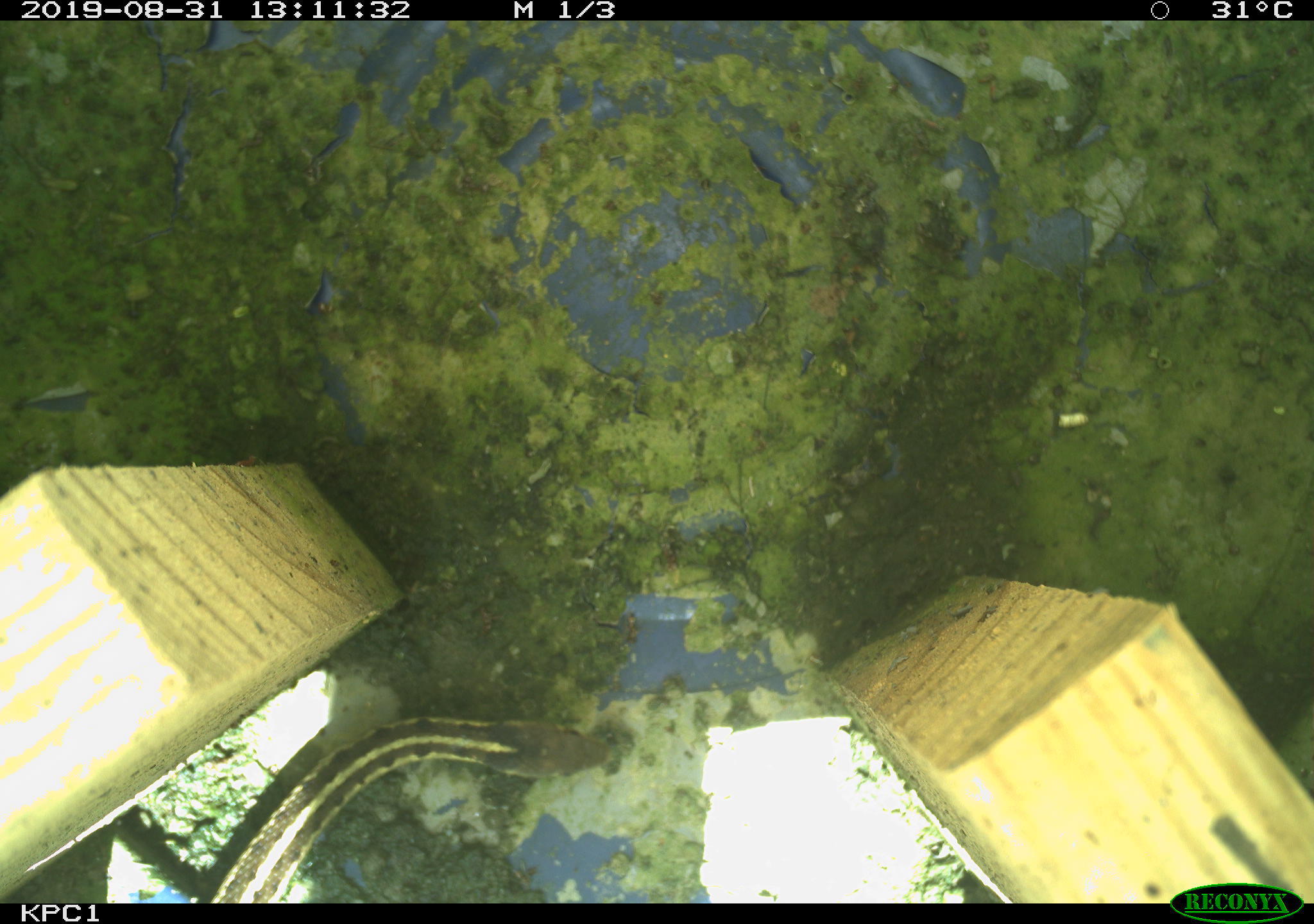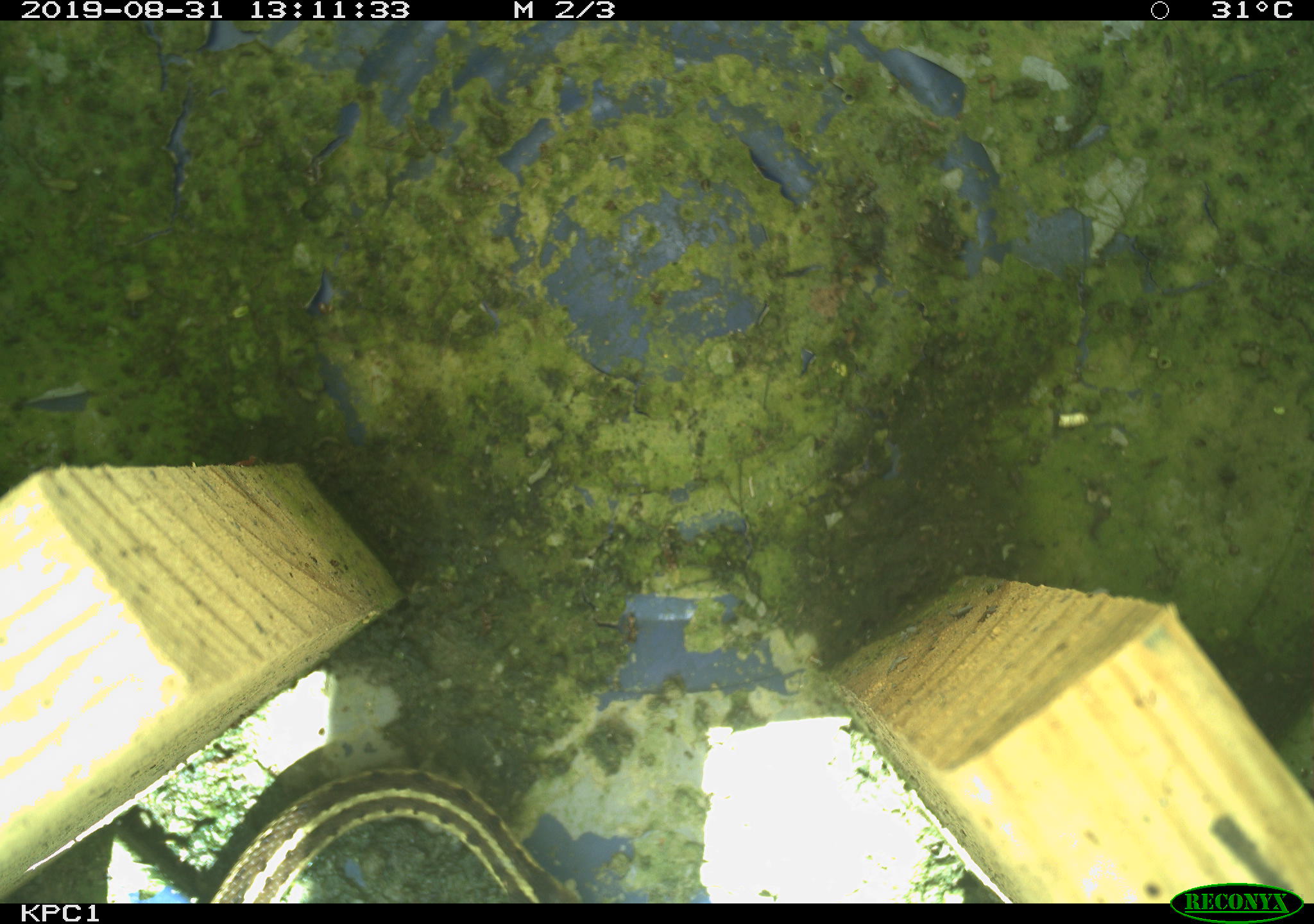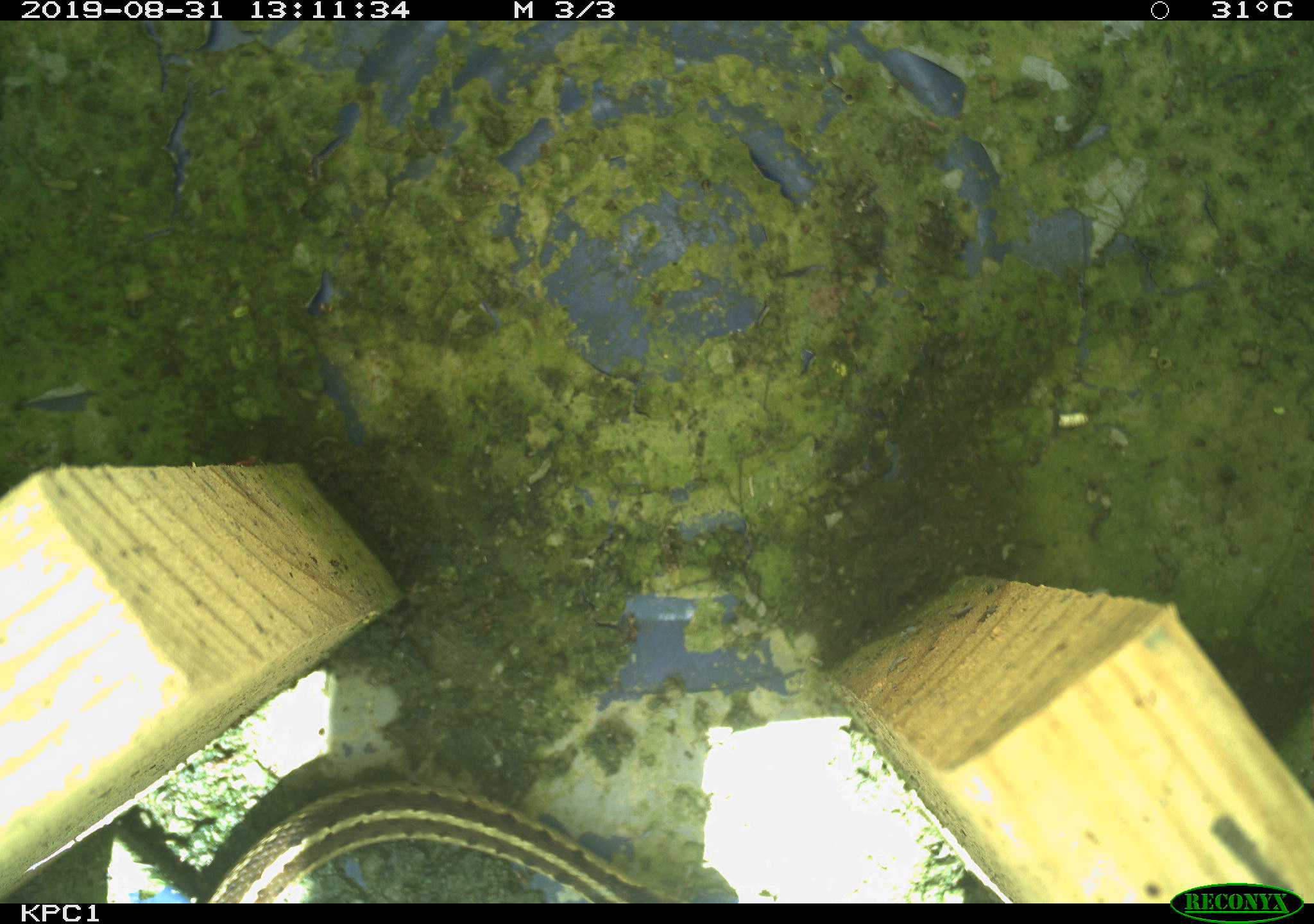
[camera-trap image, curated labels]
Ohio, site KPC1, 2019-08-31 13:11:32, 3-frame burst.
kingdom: Animalia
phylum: Chordata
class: Reptilia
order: Squamata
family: Colubridae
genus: Thamnophis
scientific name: Thamnophis sirtalis sirtalis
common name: eastern gartersnake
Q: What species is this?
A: Eastern gartersnake (Thamnophis sirtalis sirtalis).